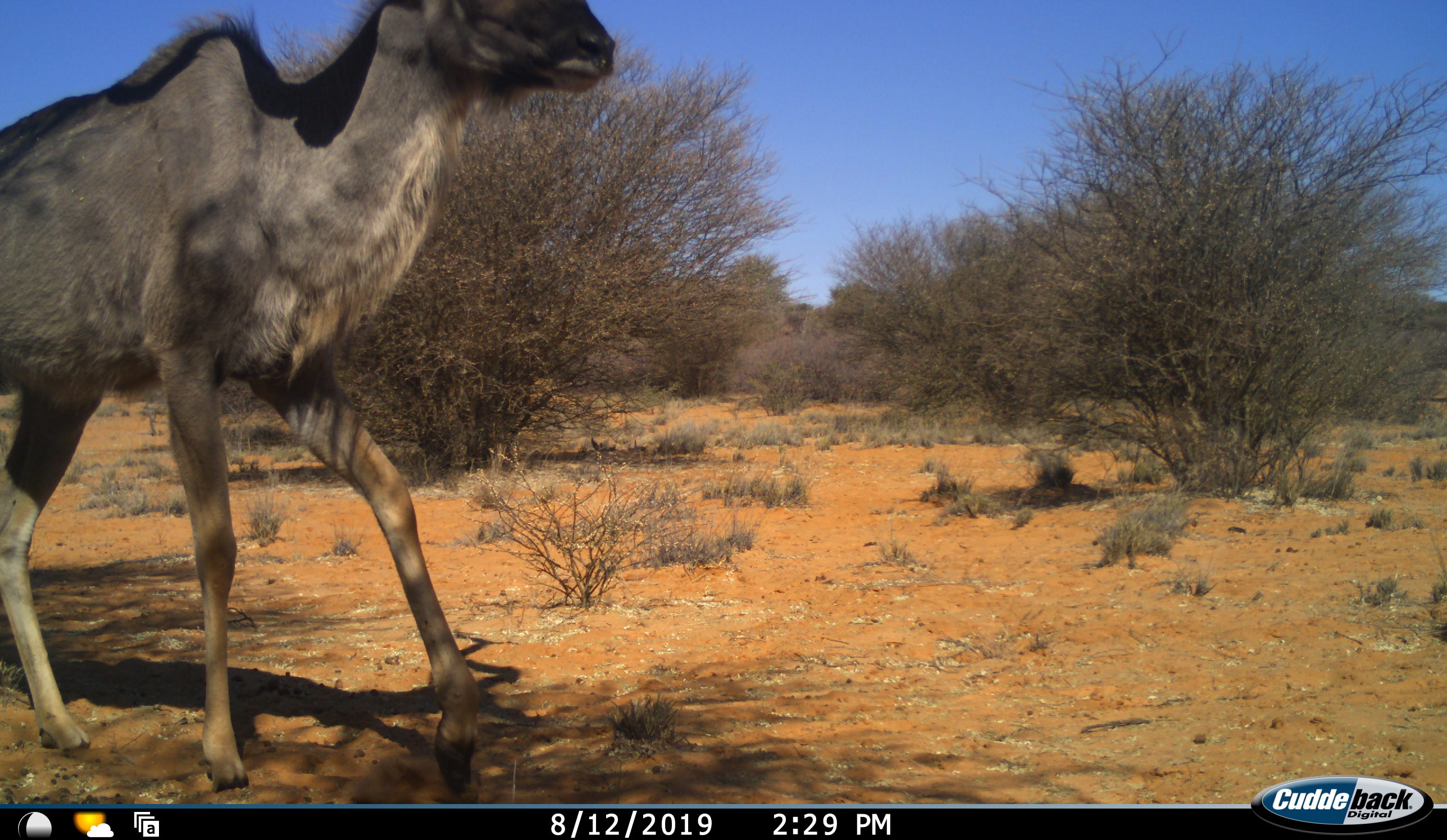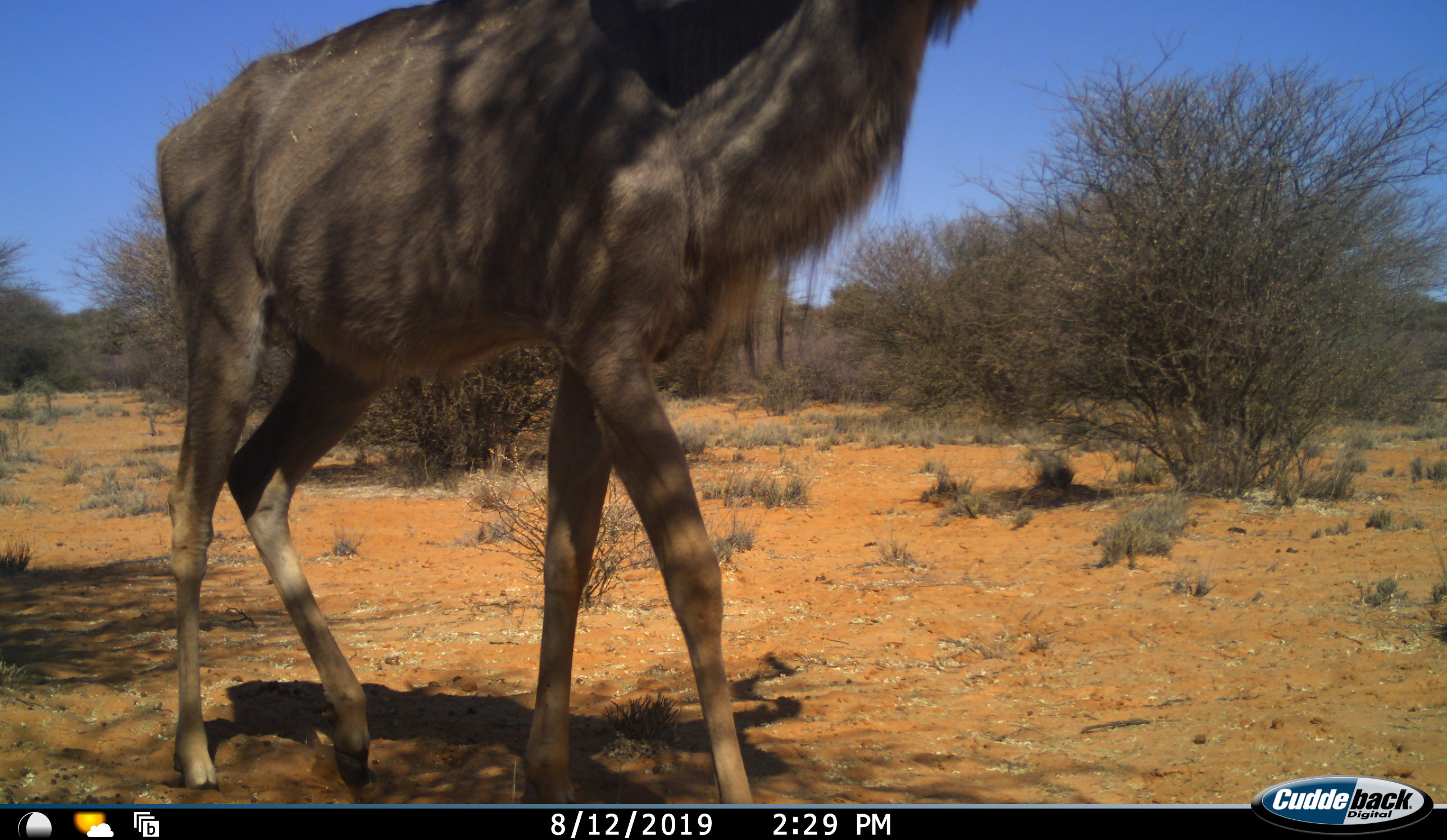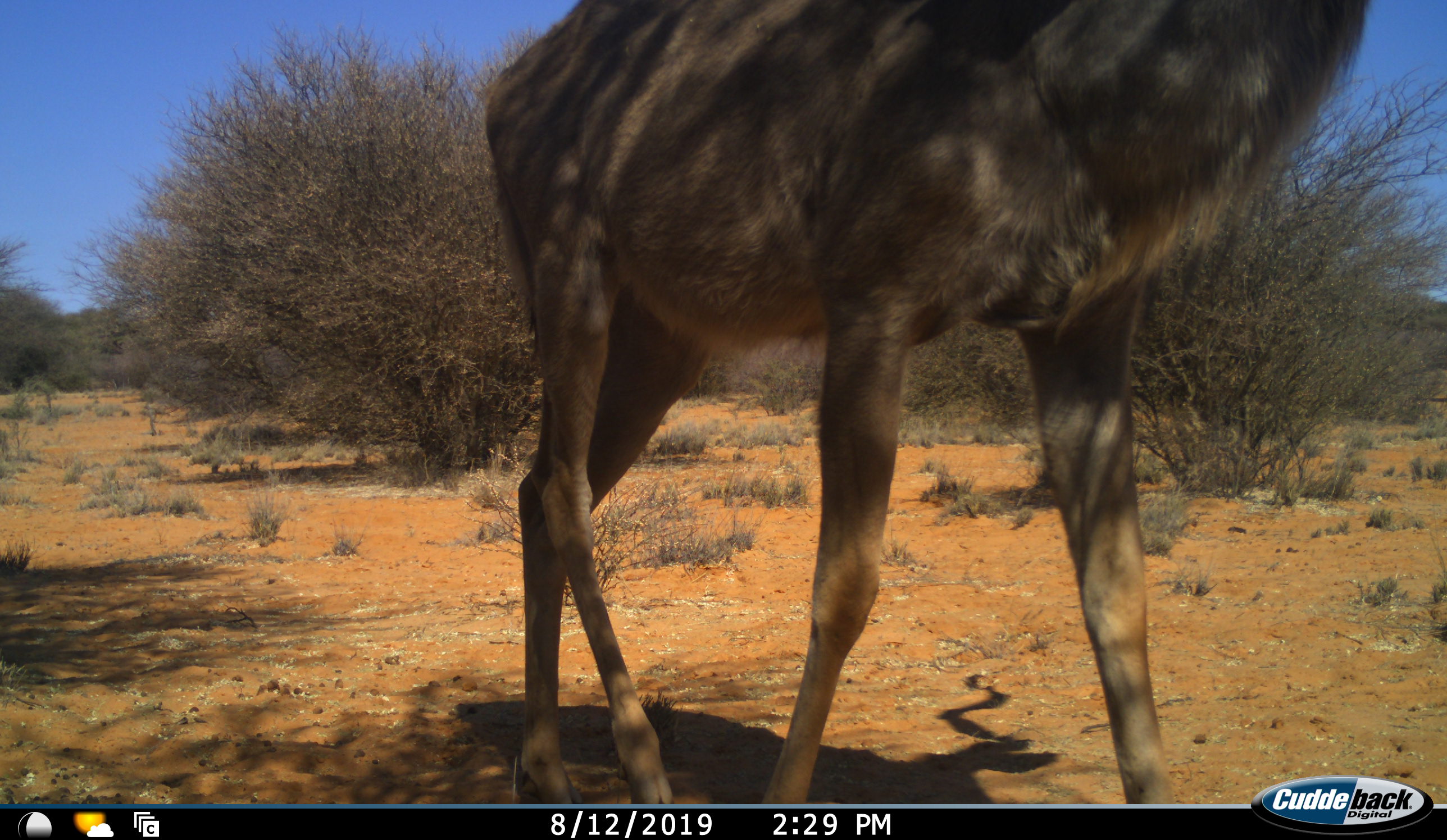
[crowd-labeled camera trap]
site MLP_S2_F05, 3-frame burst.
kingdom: Animalia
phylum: Chordata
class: Mammalia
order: Artiodactyla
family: Bovidae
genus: Tragelaphus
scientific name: Tragelaphus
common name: kudu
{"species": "kudu (Tragelaphus)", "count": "1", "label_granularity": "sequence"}